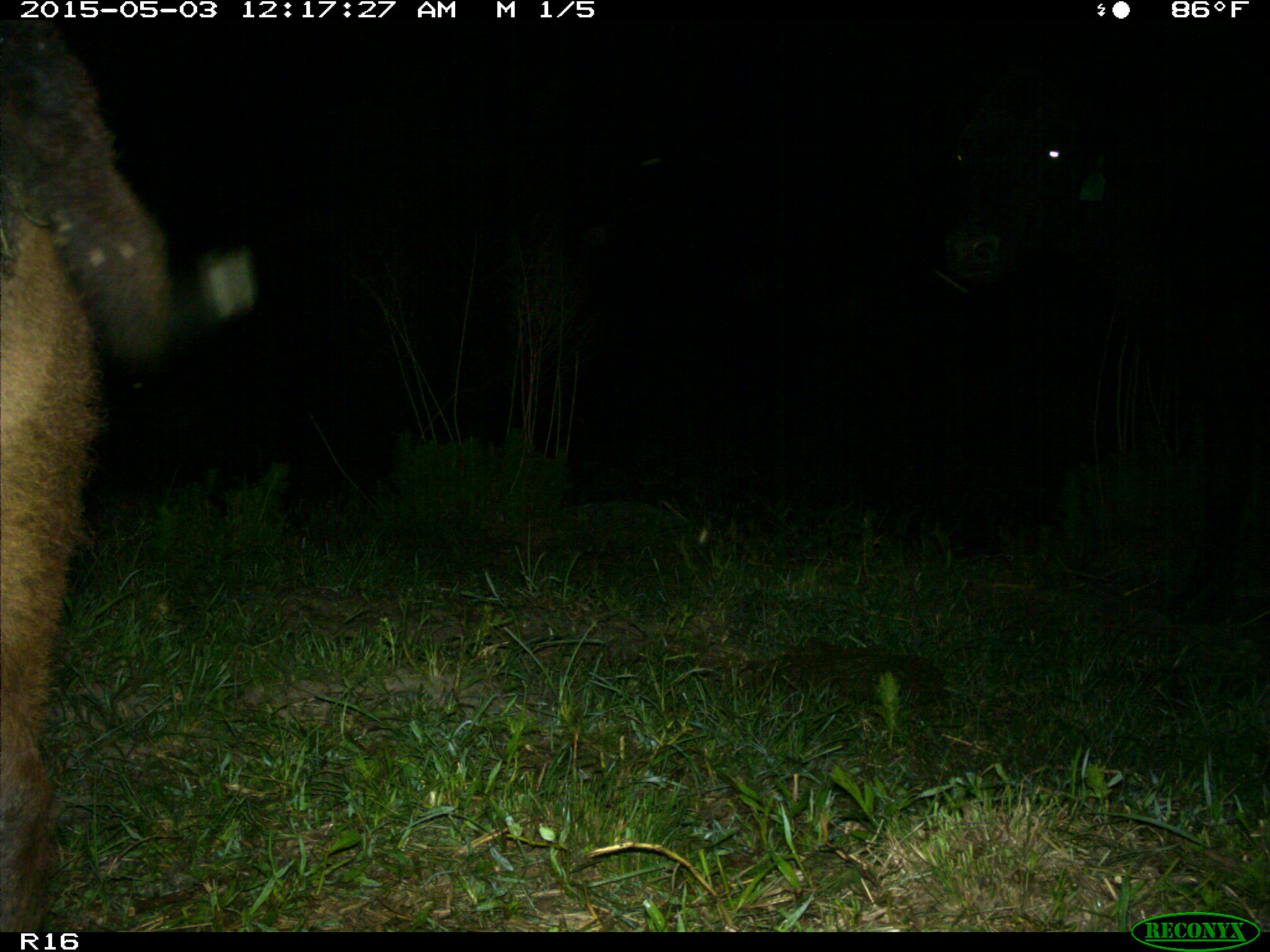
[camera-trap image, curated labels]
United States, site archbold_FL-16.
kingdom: Animalia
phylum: Chordata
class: Mammalia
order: Artiodactyla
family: Bovidae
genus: Bos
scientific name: Bos taurus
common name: domestic cow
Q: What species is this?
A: Bos taurus (domestic cow).